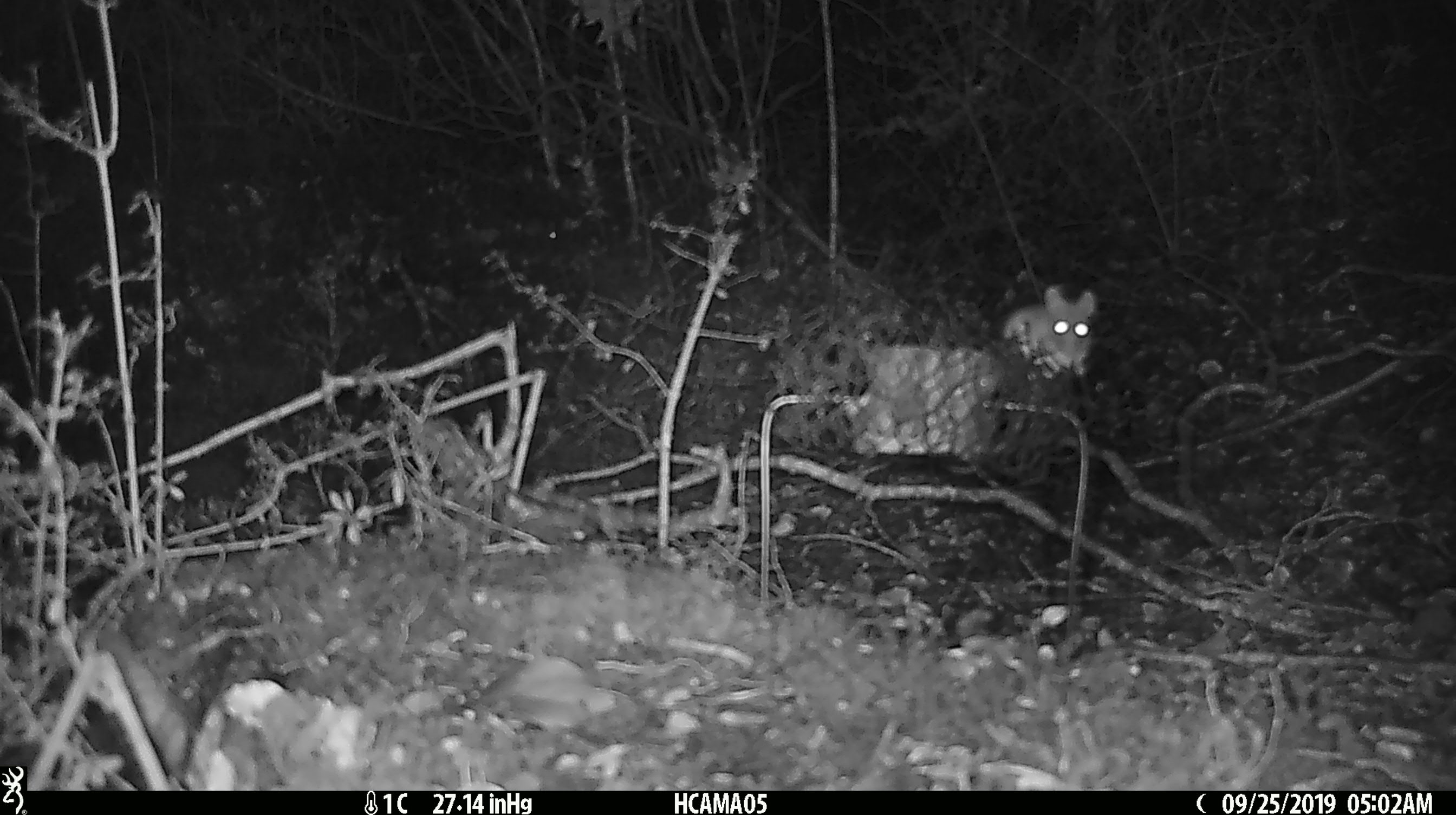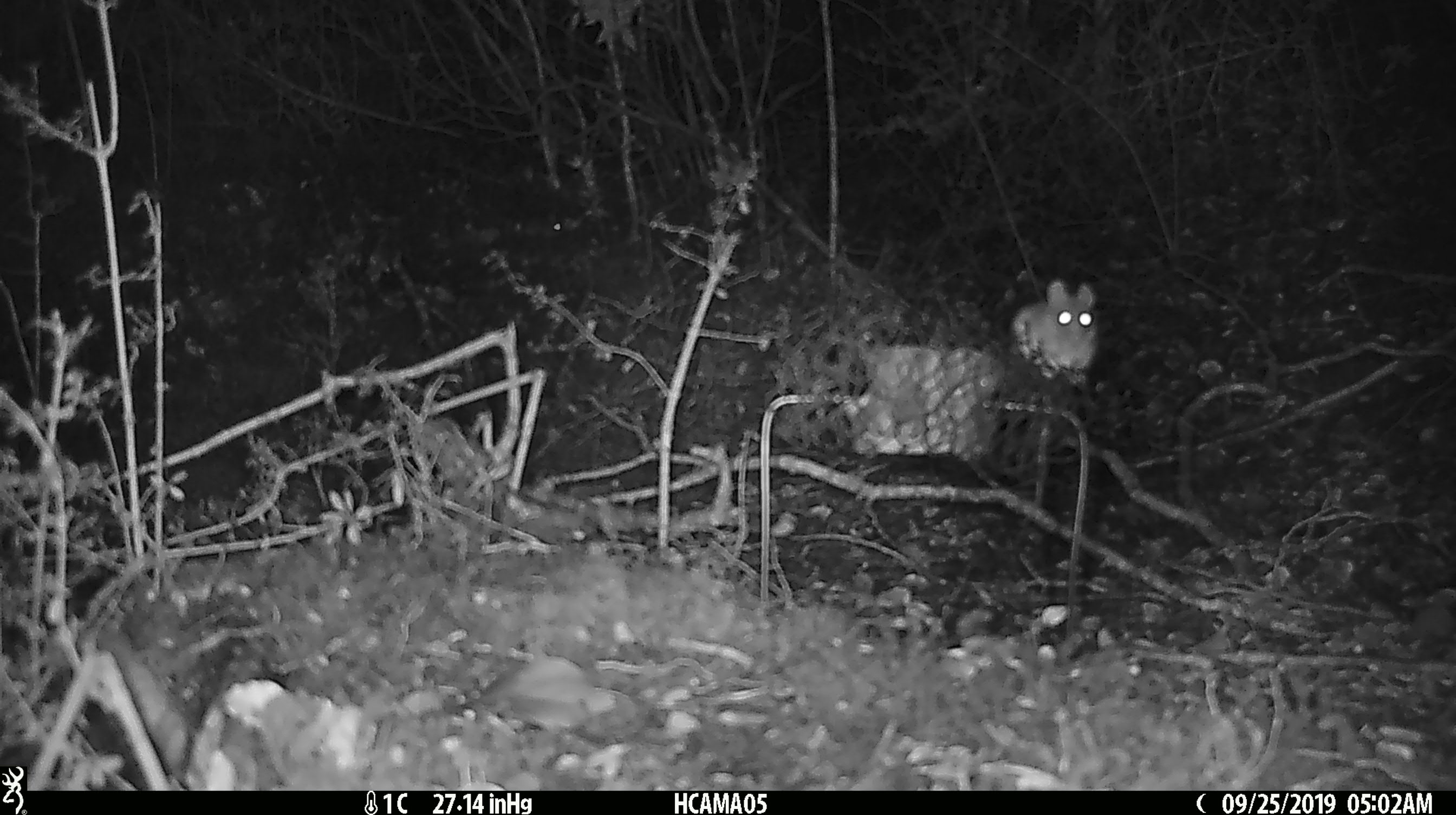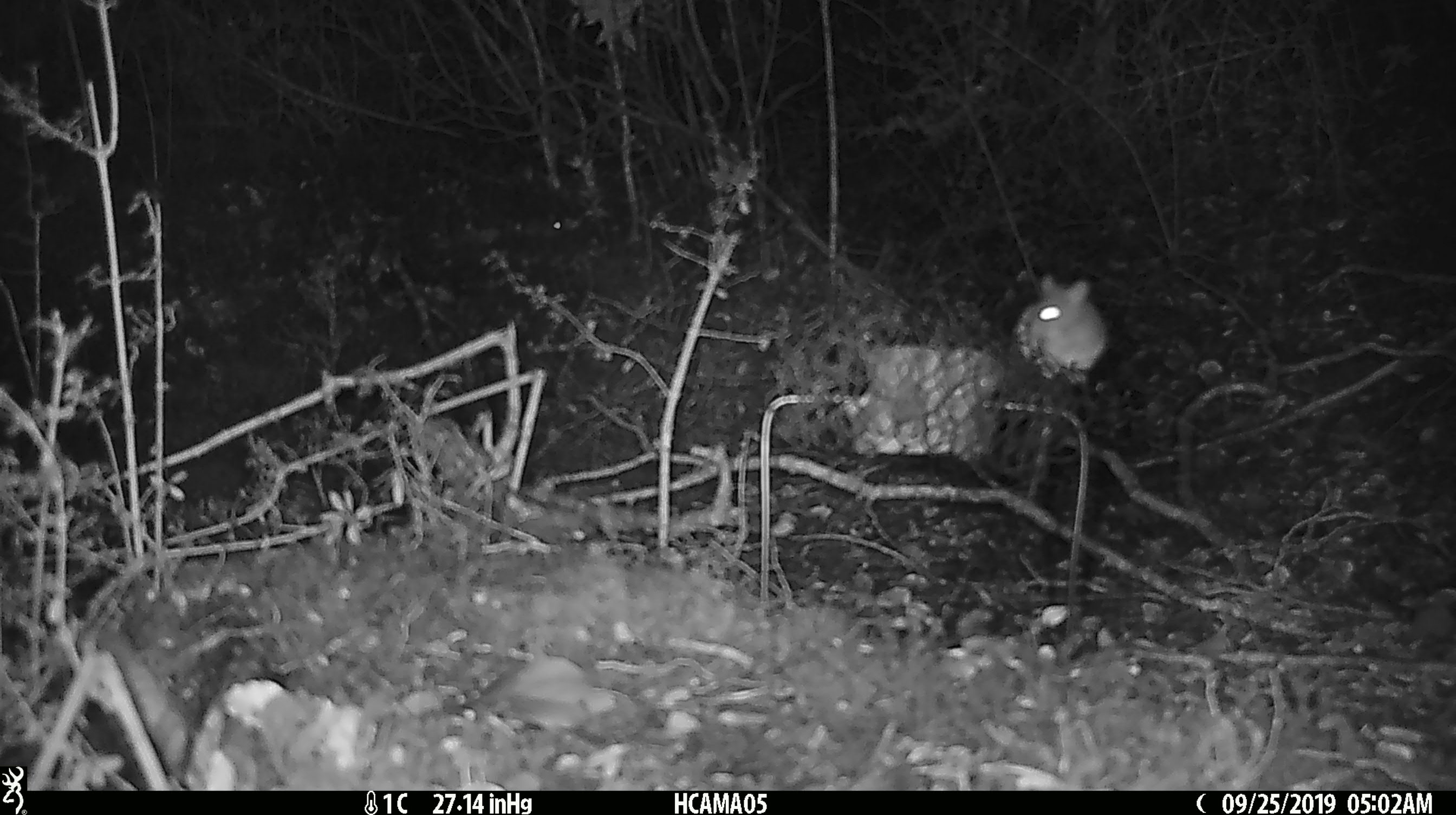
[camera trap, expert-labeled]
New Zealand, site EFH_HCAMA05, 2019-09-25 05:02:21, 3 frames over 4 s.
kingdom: Animalia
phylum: Chordata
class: Mammalia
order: Rodentia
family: Muridae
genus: Mus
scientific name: Mus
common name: mouse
Mouse (Mus).